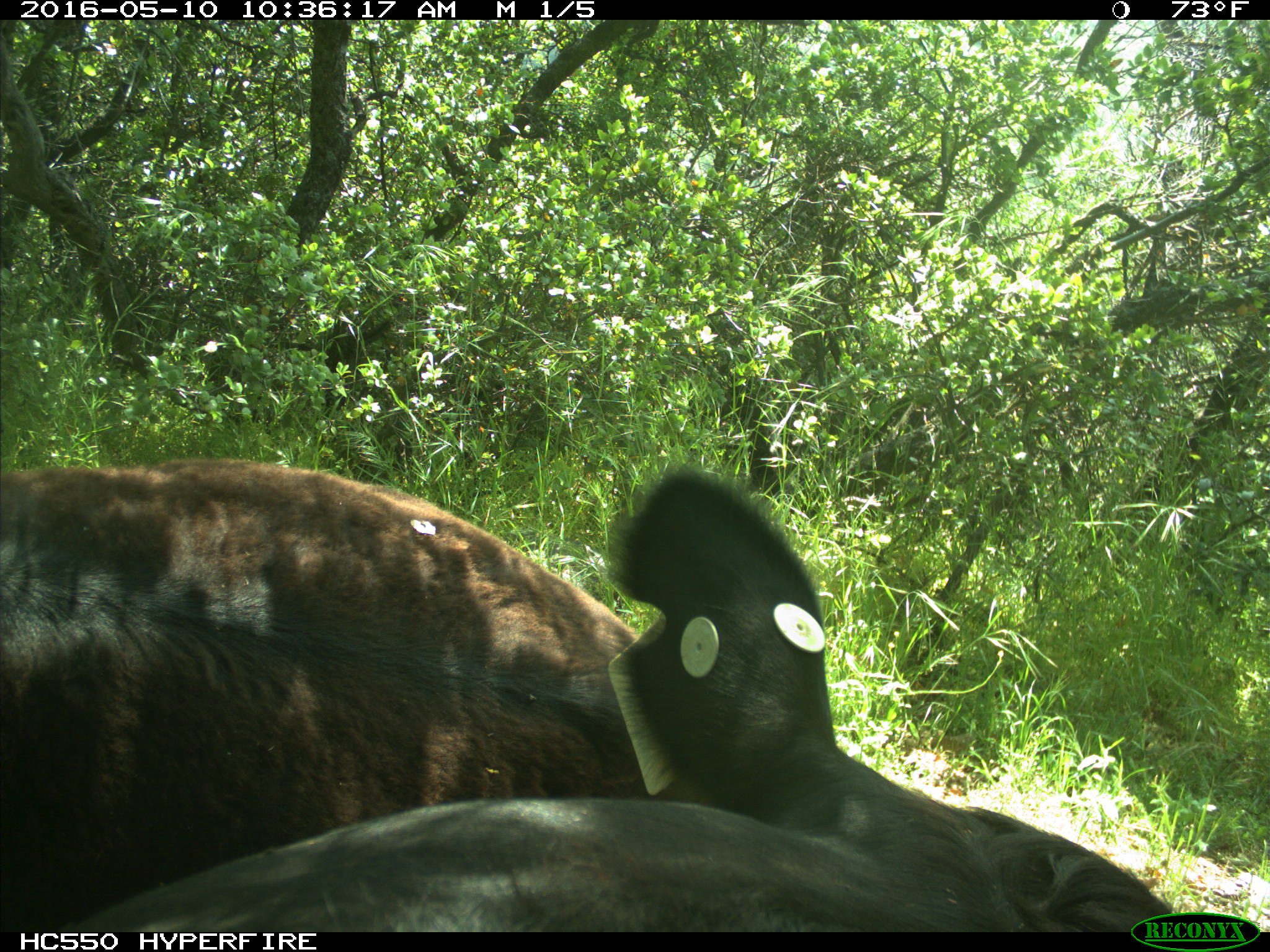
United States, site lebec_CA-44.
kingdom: Animalia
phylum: Chordata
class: Mammalia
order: Artiodactyla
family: Bovidae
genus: Bos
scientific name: Bos taurus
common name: domestic cow